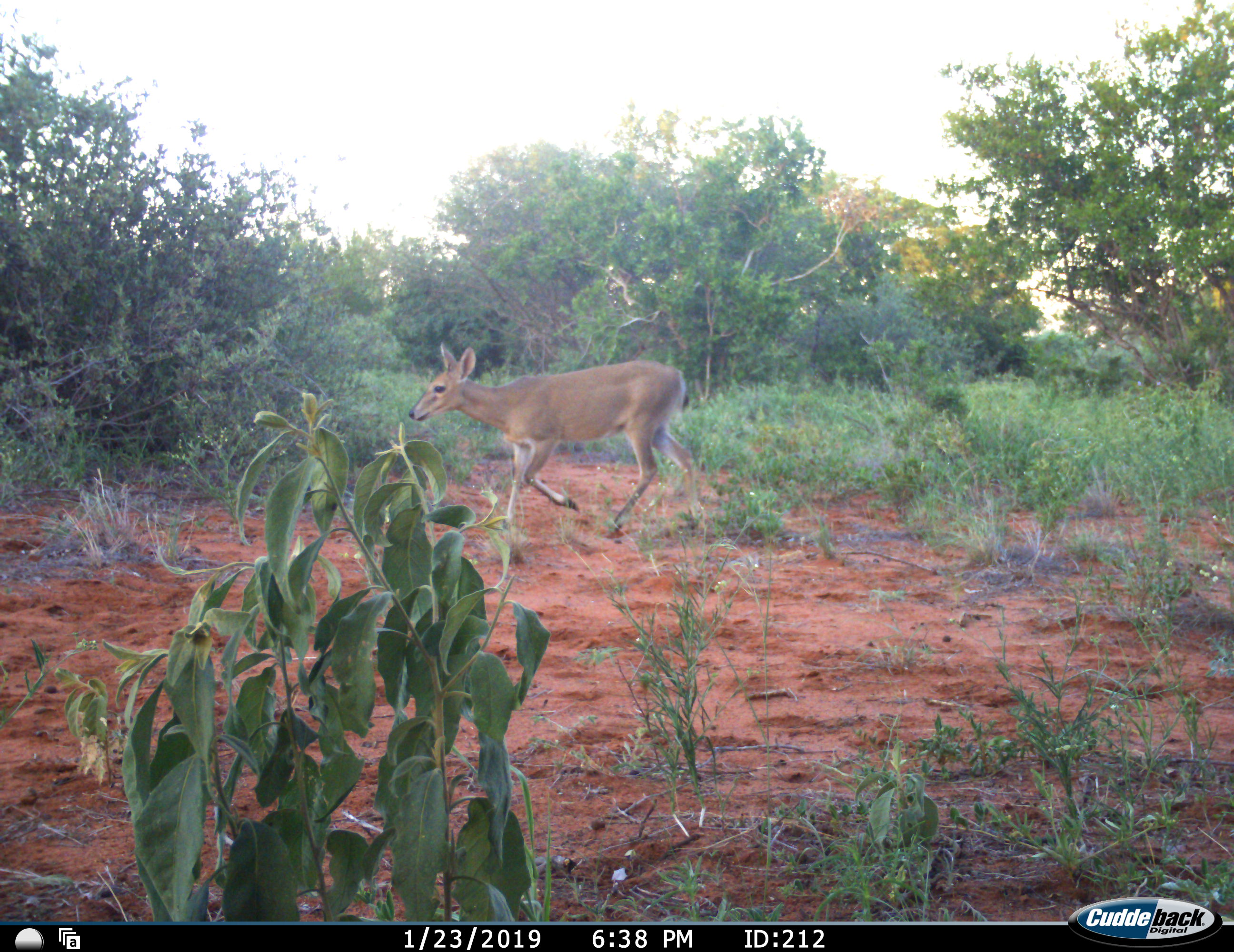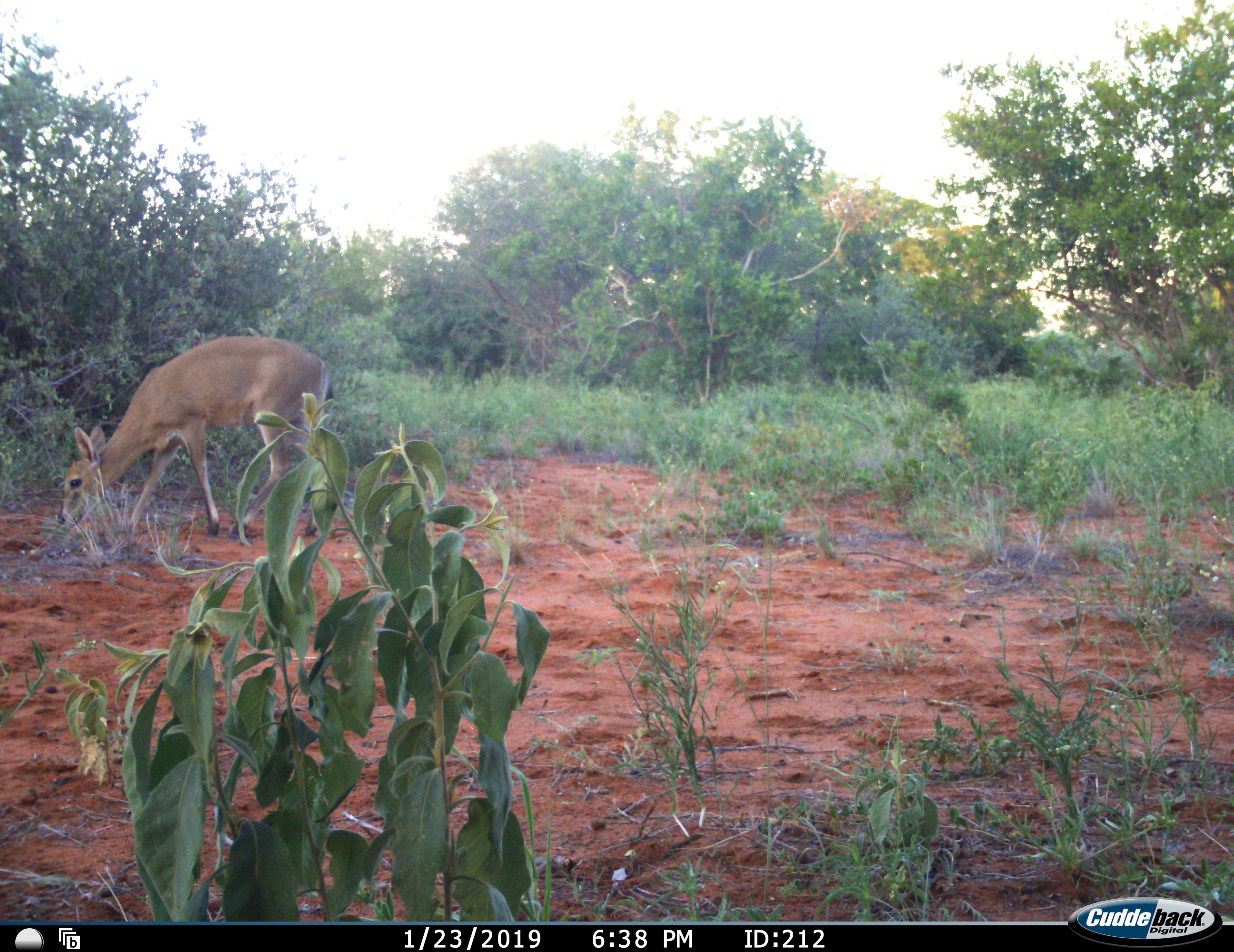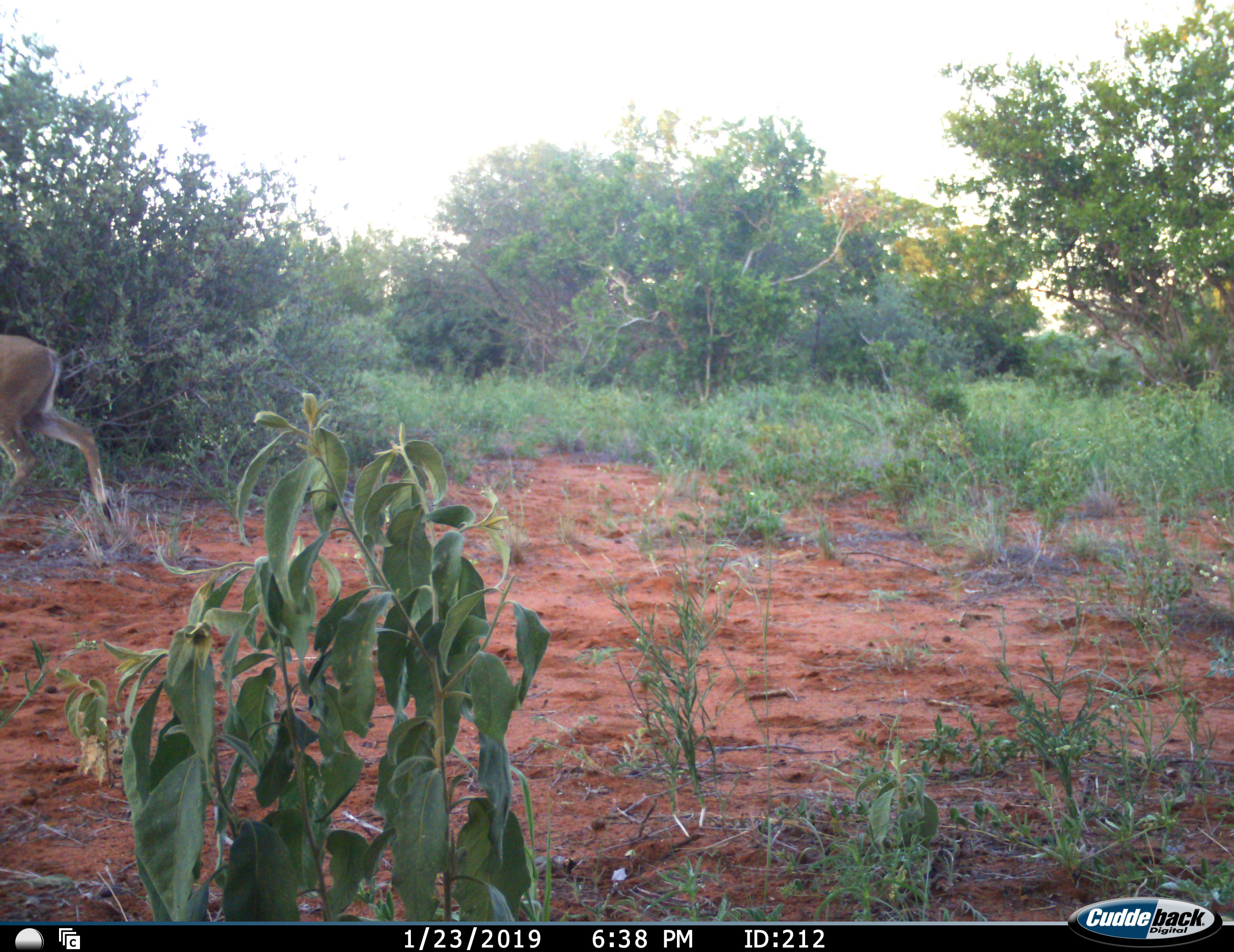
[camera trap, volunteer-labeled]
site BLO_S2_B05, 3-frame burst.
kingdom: Animalia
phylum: Chordata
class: Mammalia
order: Artiodactyla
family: Bovidae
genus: Redunca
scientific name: Redunca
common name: reedbuck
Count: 1.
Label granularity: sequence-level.